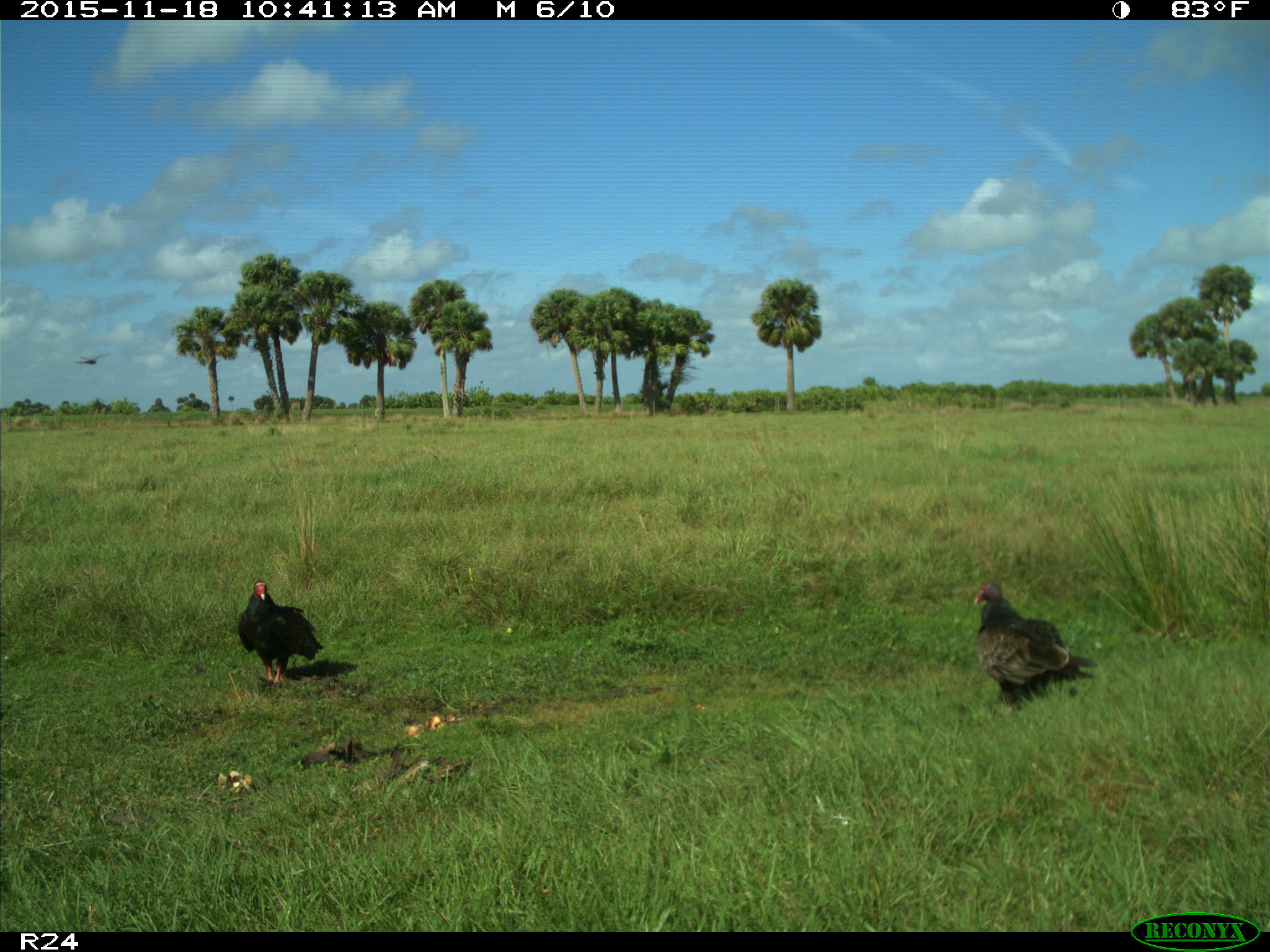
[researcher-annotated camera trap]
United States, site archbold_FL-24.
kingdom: Animalia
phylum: Chordata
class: Aves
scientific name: Aves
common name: birds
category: unidentified bird